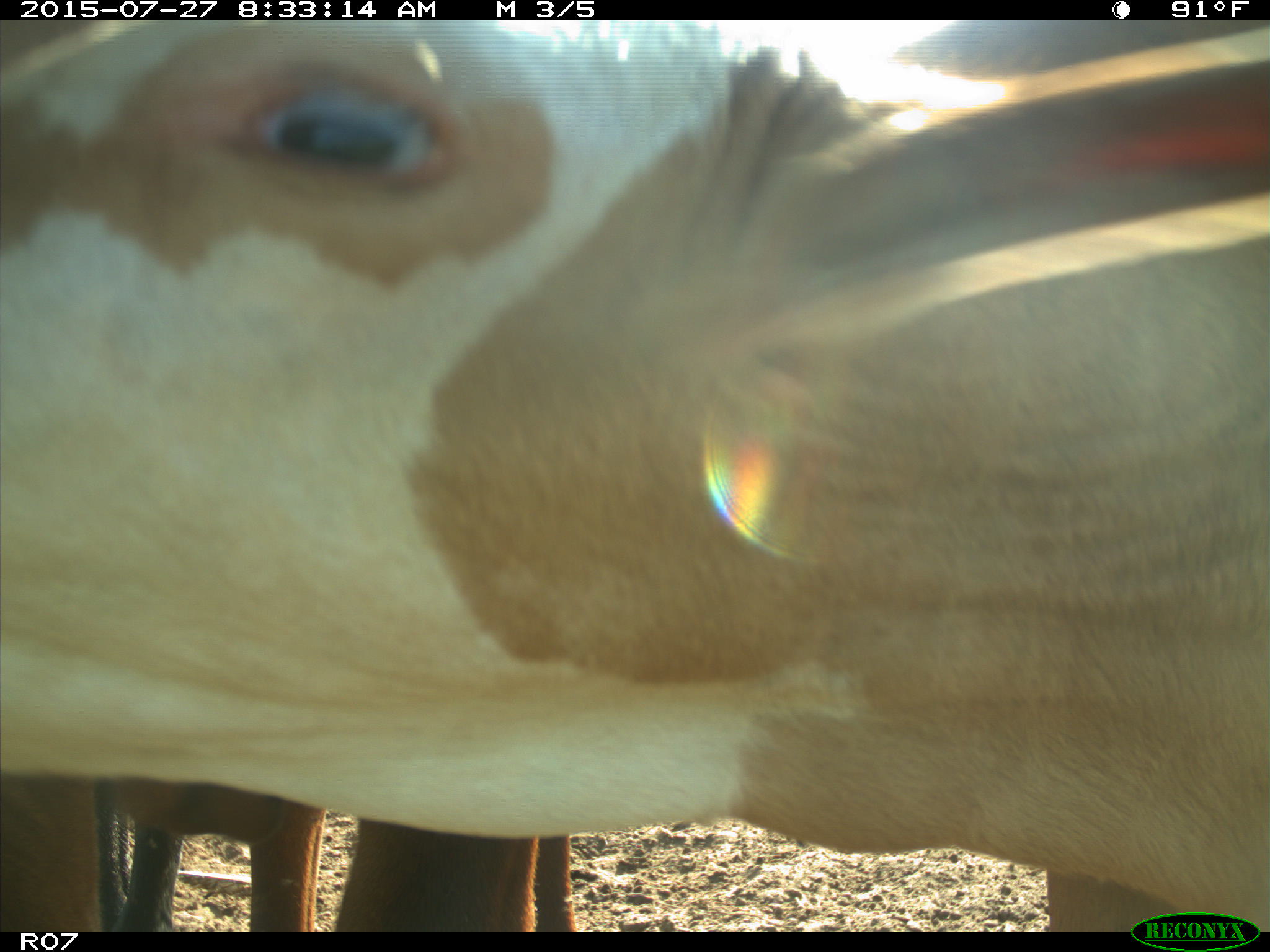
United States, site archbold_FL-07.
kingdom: Animalia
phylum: Chordata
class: Mammalia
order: Artiodactyla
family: Bovidae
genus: Bos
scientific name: Bos taurus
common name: domestic cow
Bos taurus (domestic cow).